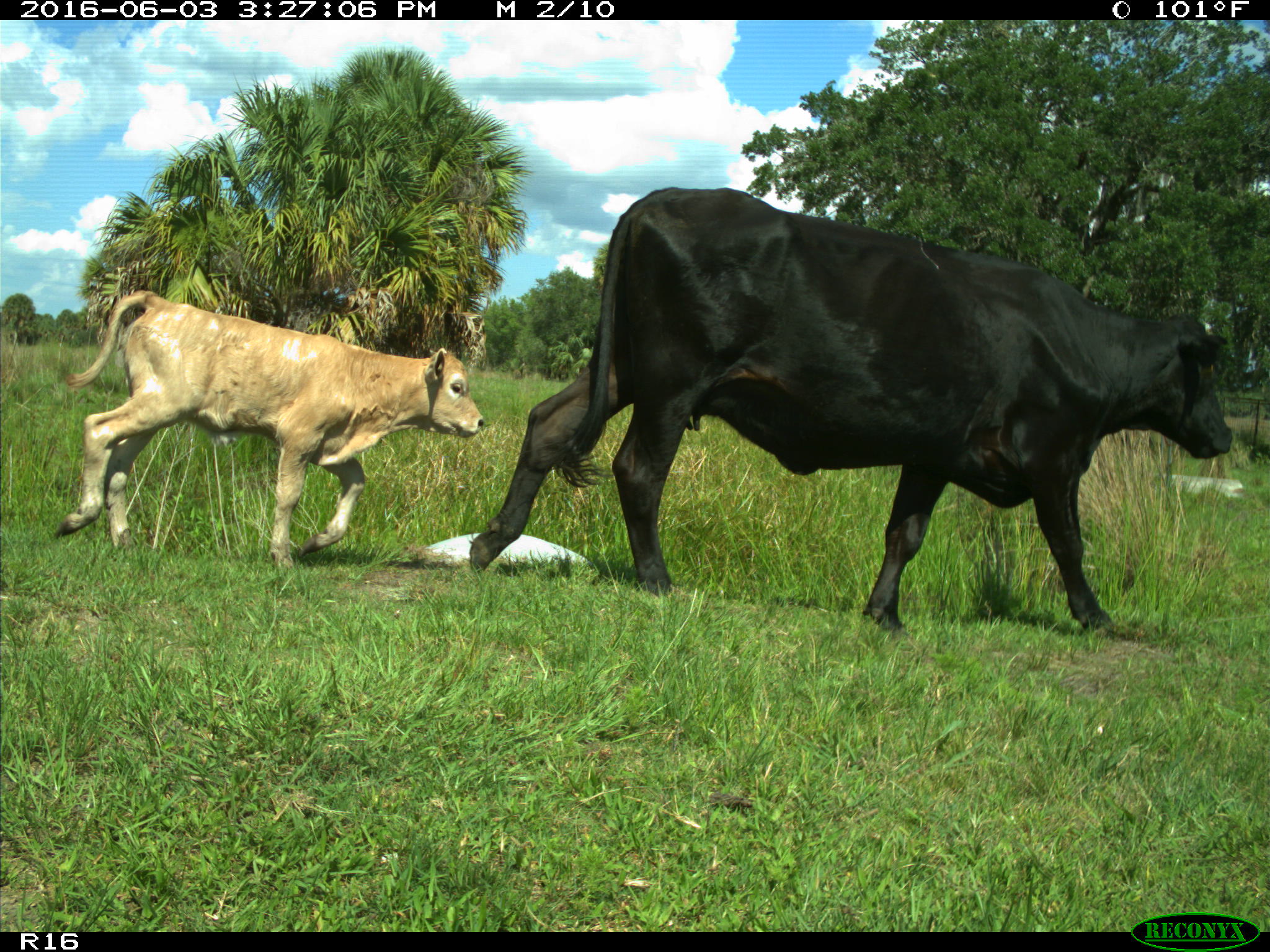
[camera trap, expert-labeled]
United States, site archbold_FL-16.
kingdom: Animalia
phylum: Chordata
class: Mammalia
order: Artiodactyla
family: Bovidae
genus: Bos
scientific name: Bos taurus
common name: domestic cow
Bos taurus (domestic cow).